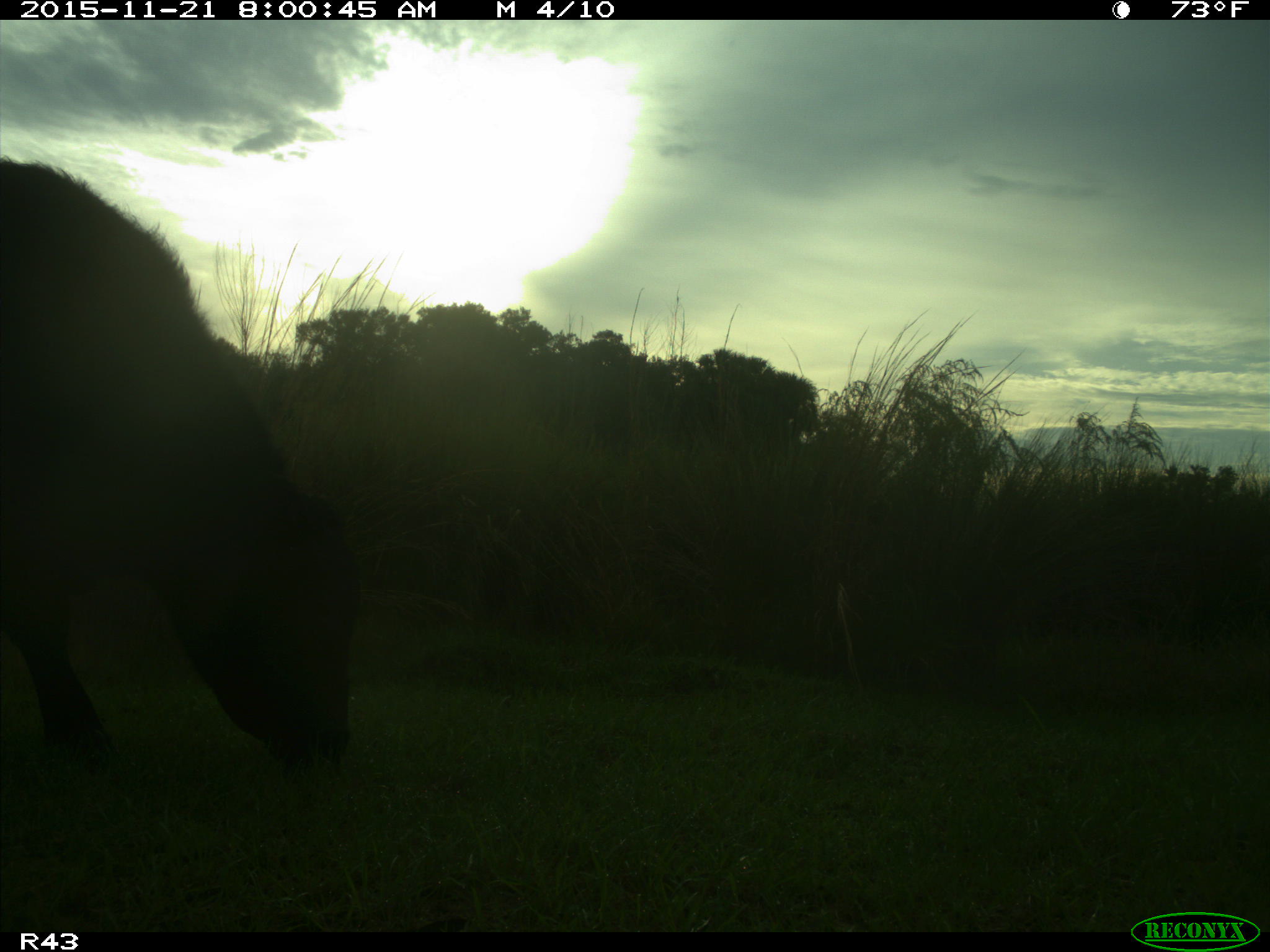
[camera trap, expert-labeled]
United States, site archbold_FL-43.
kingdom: Animalia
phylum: Chordata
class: Mammalia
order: Artiodactyla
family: Bovidae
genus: Bos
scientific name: Bos taurus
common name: domestic cow